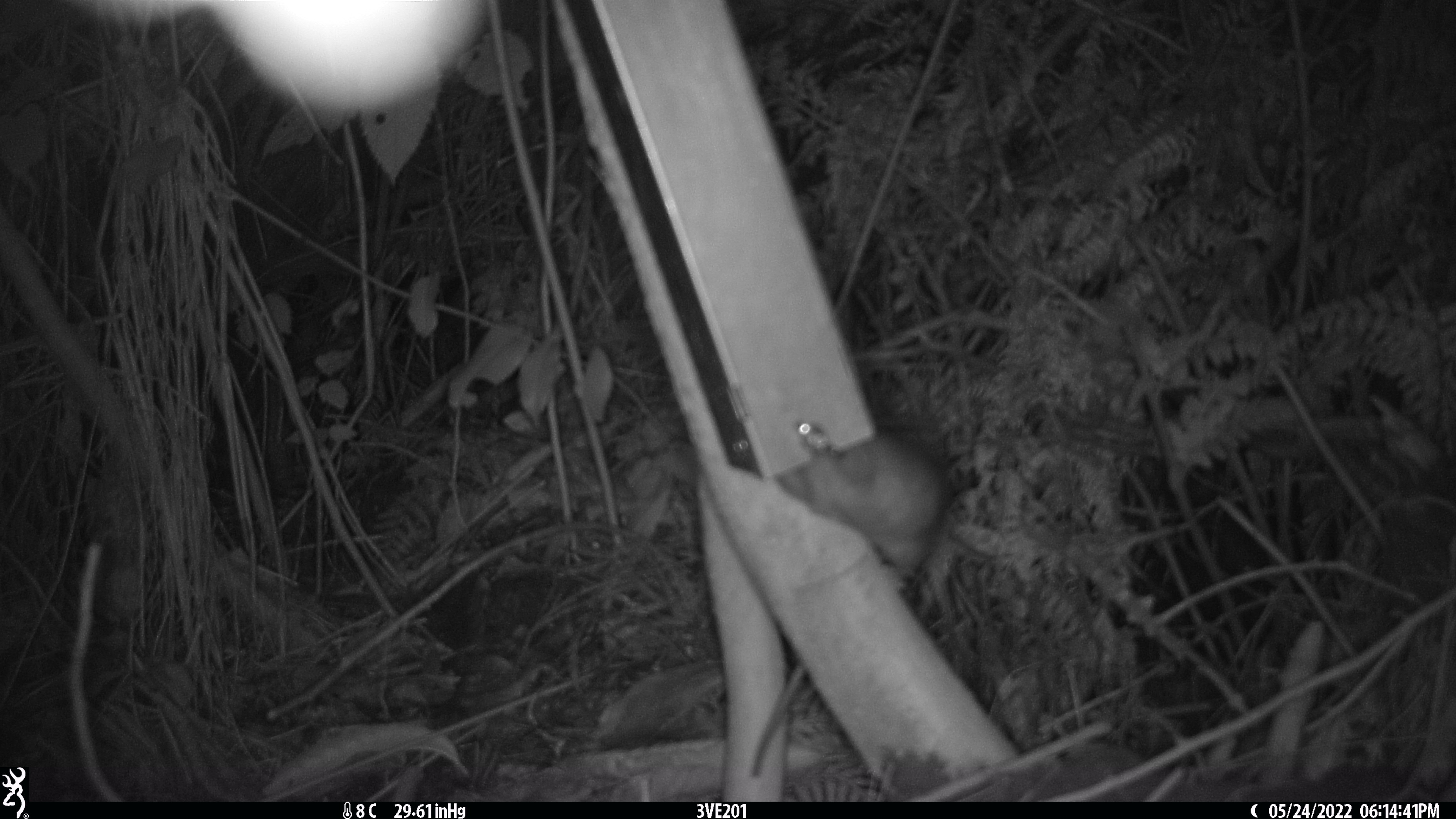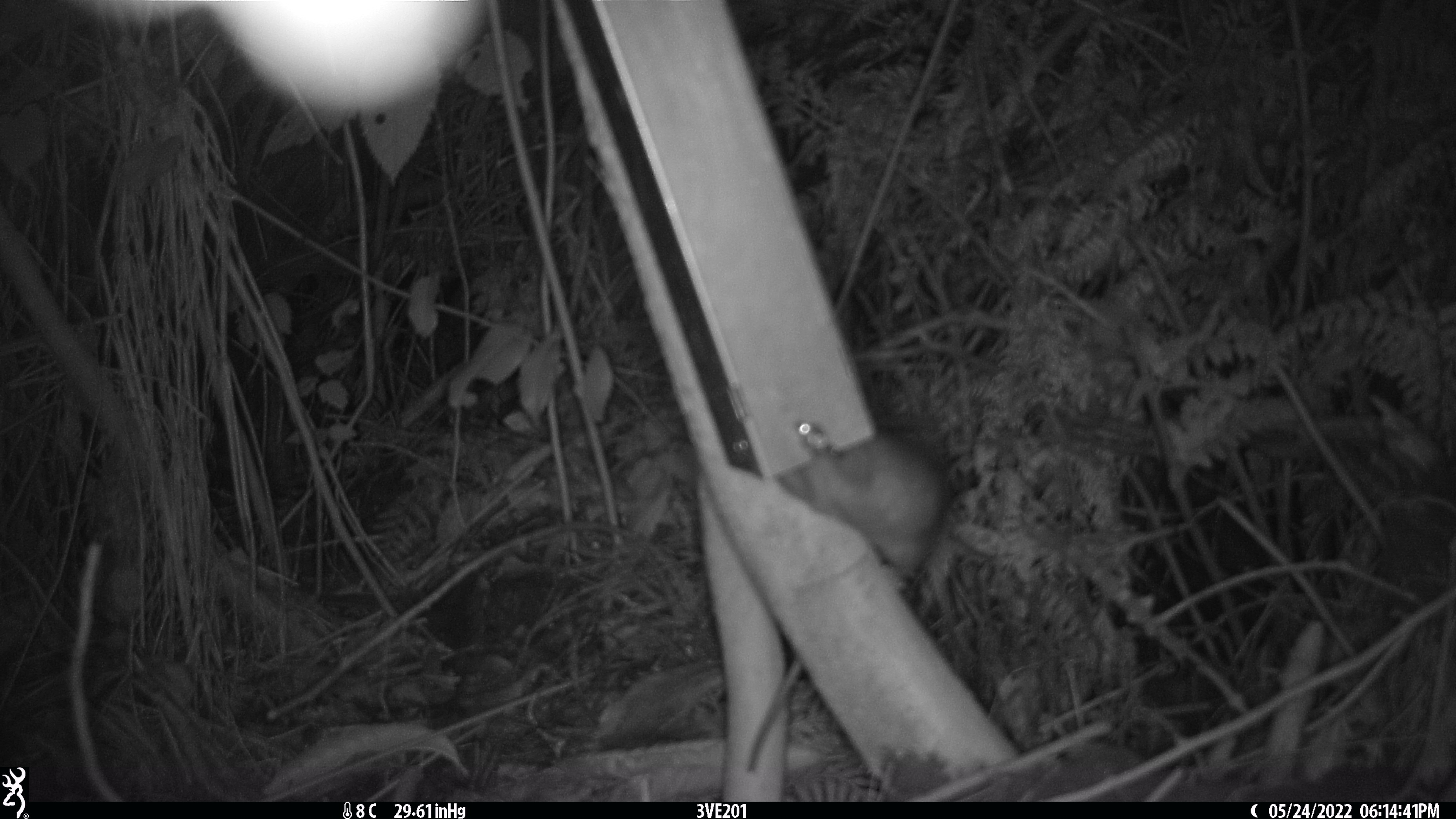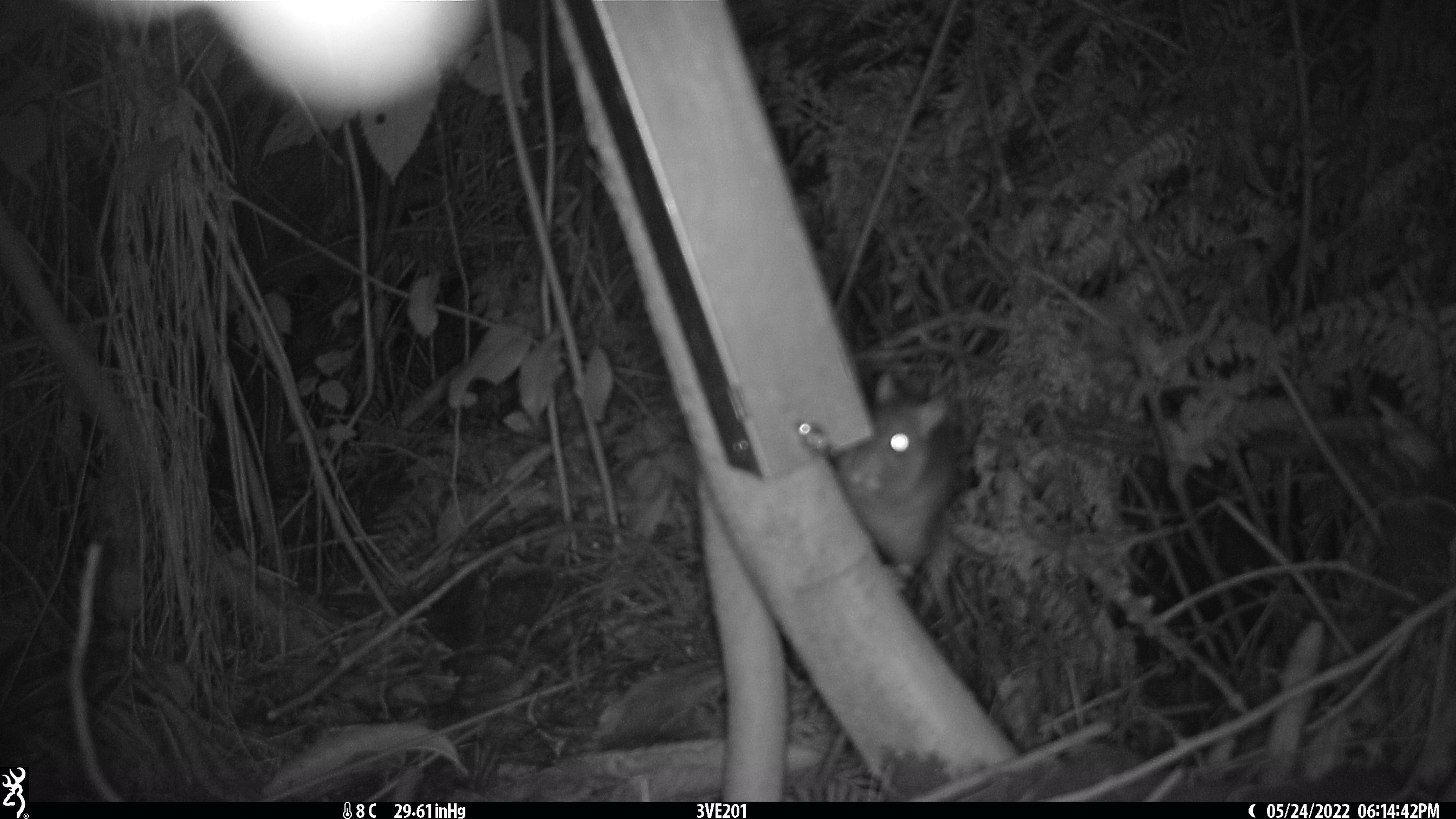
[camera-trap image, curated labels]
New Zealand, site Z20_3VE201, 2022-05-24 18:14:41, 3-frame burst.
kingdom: Animalia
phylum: Chordata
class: Mammalia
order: Rodentia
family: Muridae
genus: Rattus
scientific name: Rattus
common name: rat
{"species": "rat (Rattus)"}